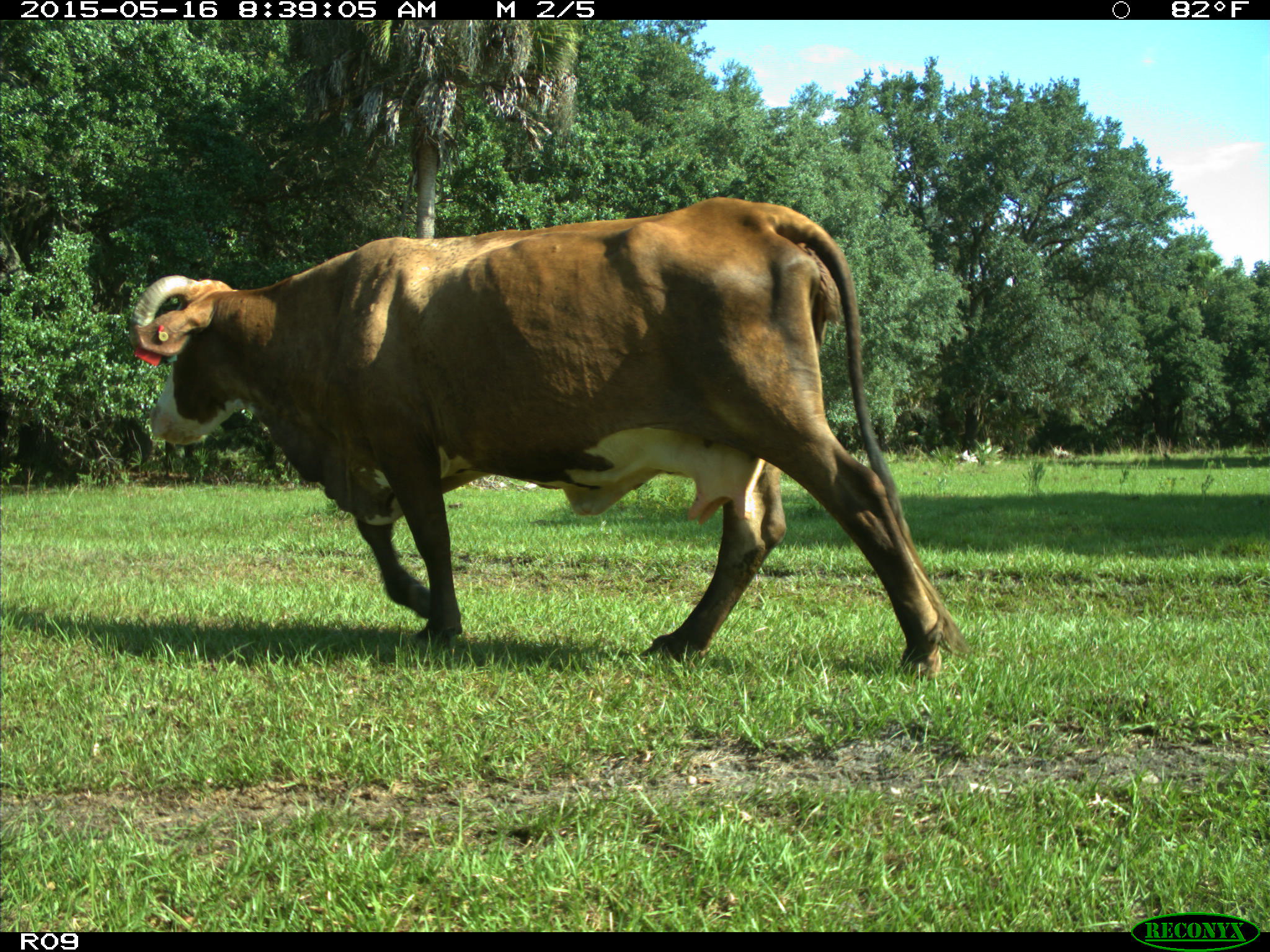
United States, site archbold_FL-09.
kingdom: Animalia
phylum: Chordata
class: Mammalia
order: Artiodactyla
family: Bovidae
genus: Bos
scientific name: Bos taurus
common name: domestic cow